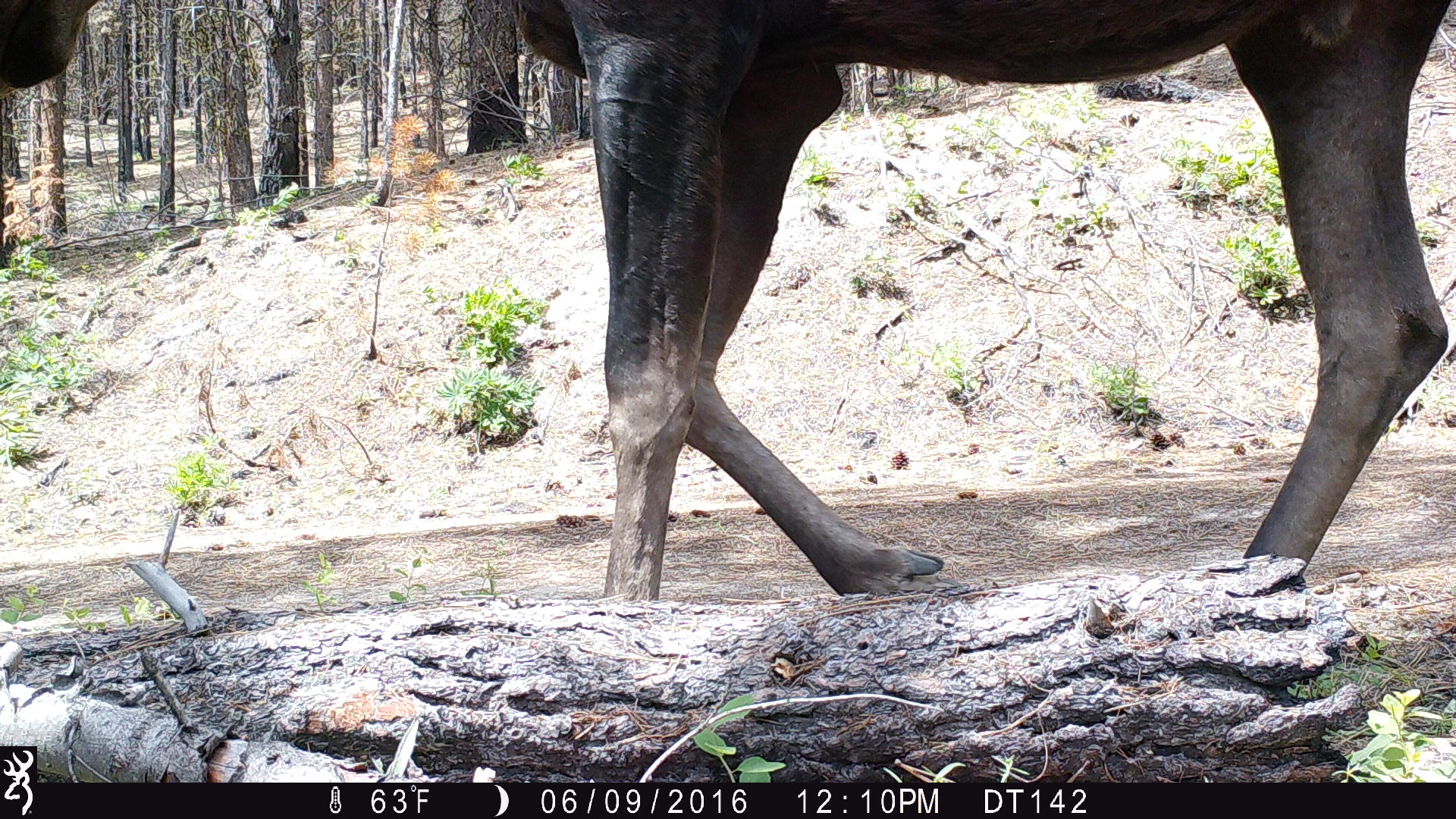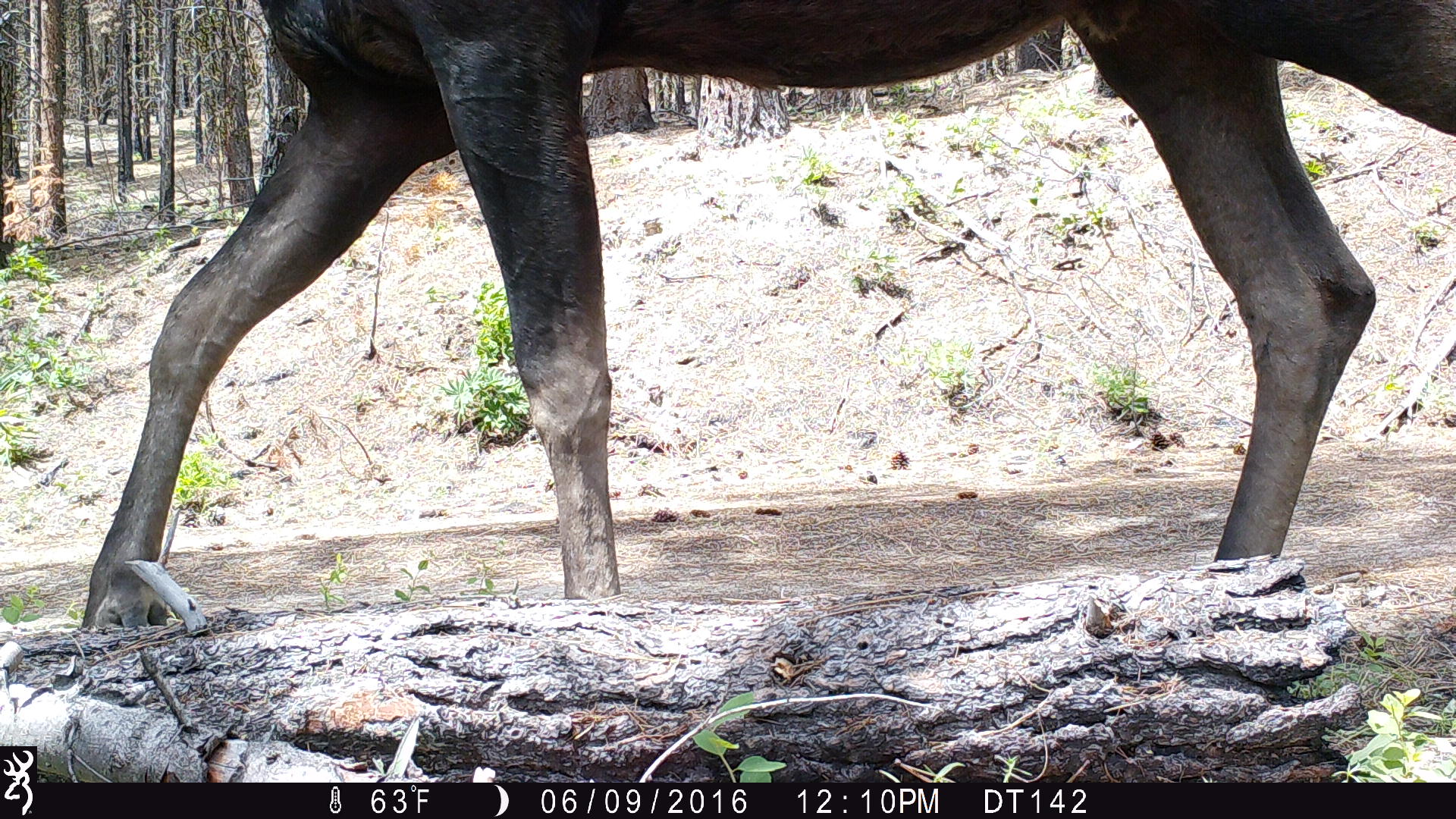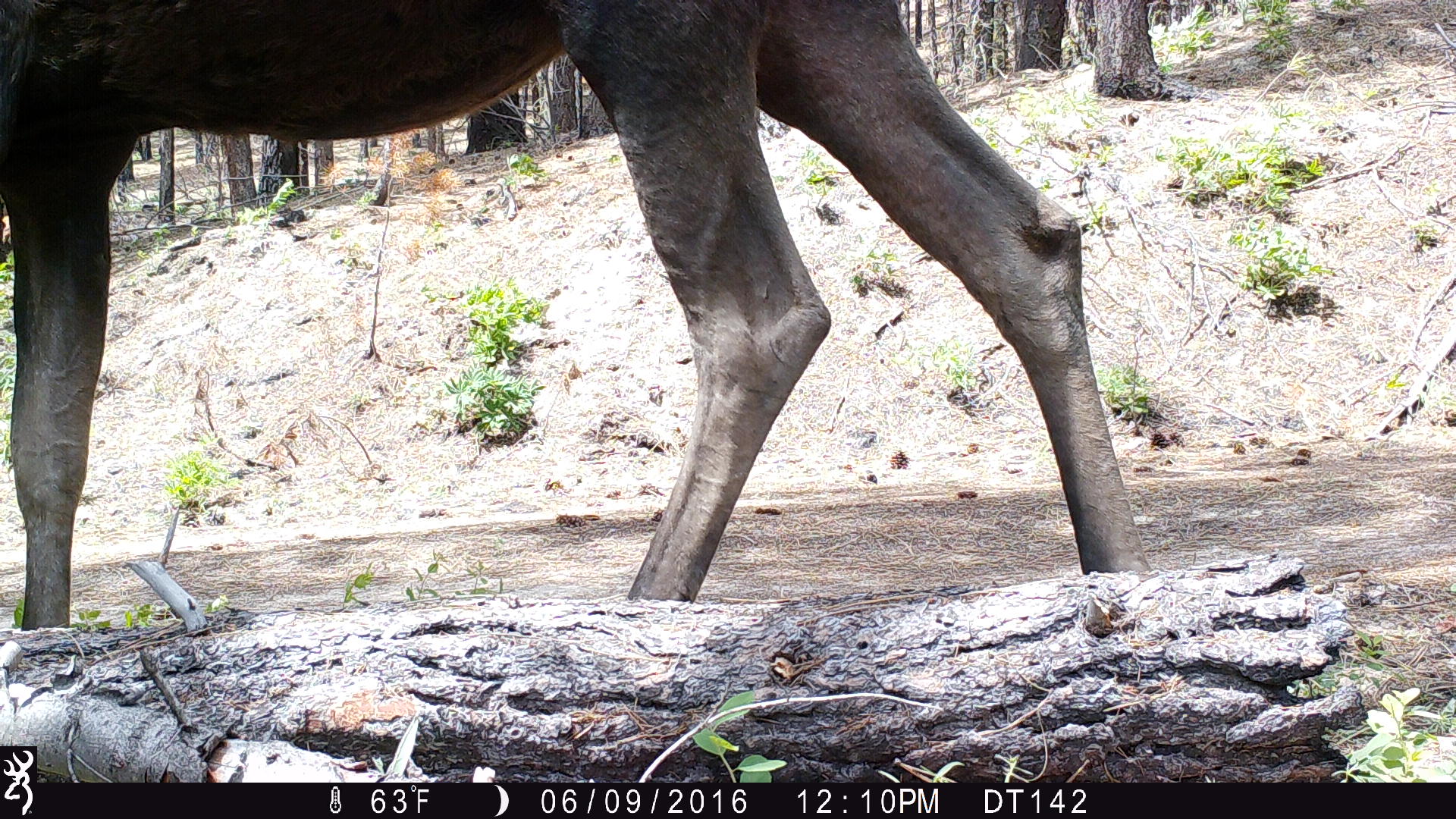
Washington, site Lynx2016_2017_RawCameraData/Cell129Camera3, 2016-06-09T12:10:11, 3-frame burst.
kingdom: Animalia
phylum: Chordata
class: Mammalia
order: Artiodactyla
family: Cervidae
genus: Alces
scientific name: Alces alces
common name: moose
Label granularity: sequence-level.